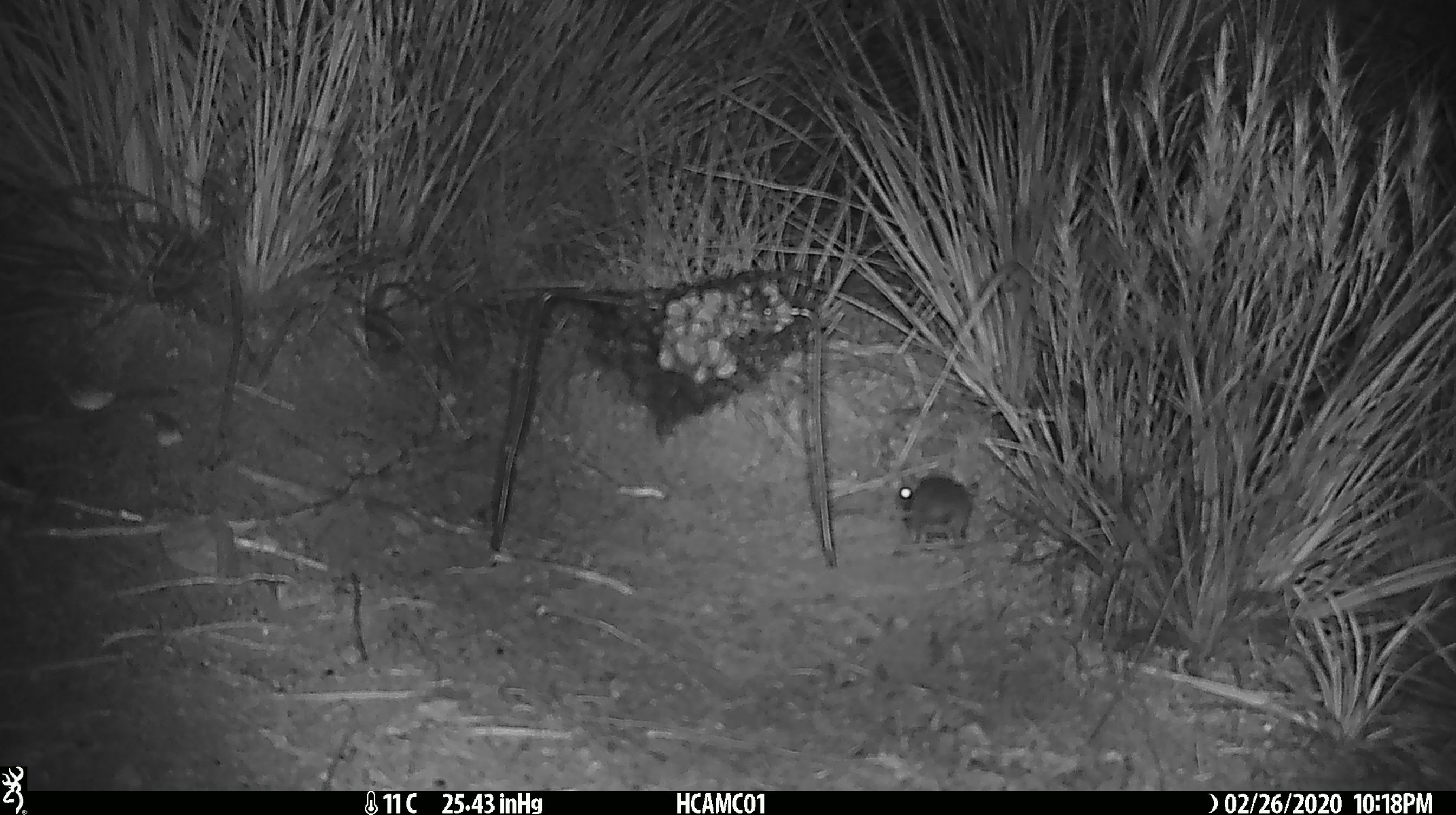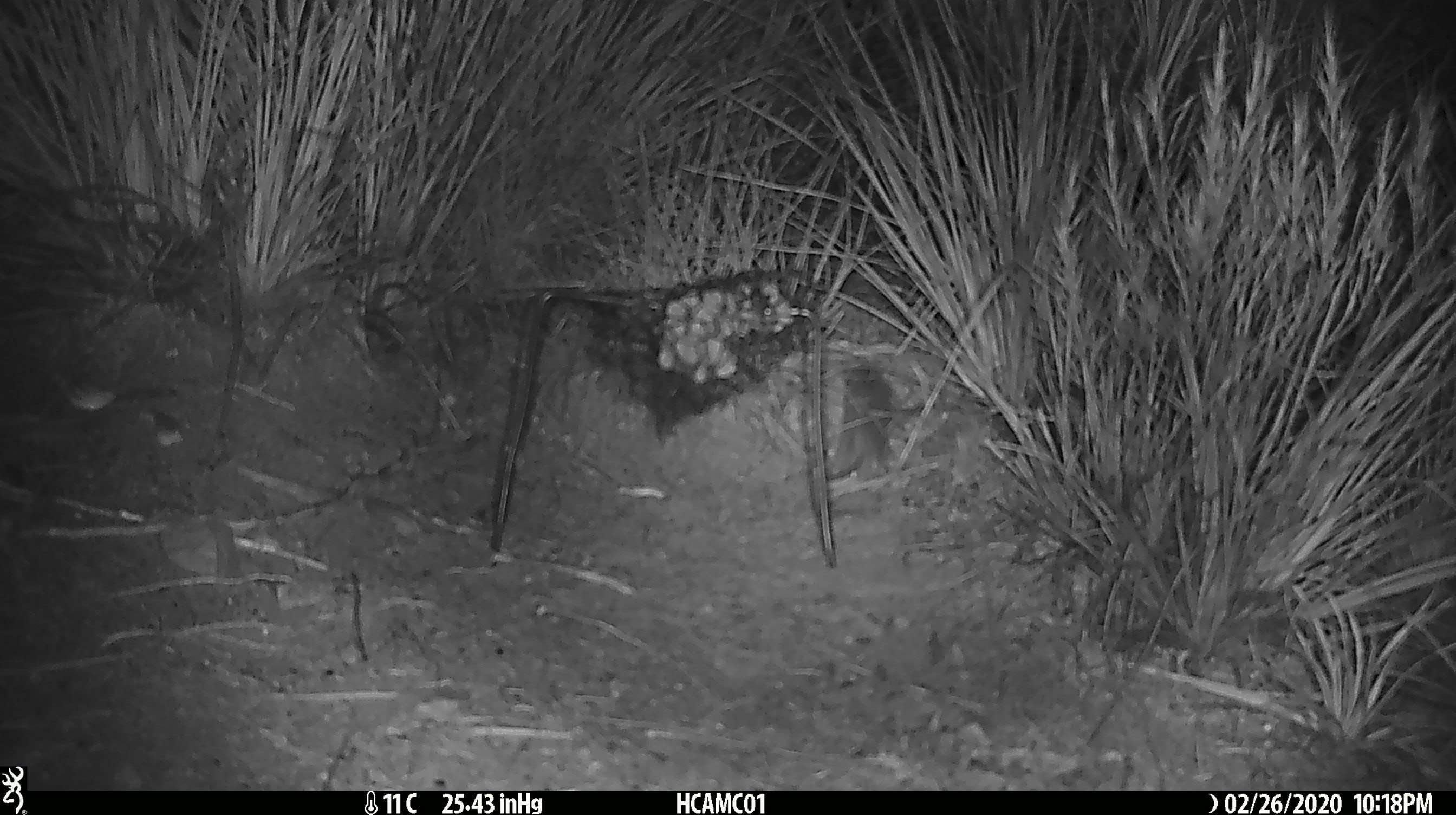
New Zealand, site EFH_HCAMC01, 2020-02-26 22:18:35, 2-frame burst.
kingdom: Animalia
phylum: Chordata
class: Mammalia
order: Rodentia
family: Muridae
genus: Mus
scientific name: Mus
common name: mouse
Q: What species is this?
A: Mouse (Mus).